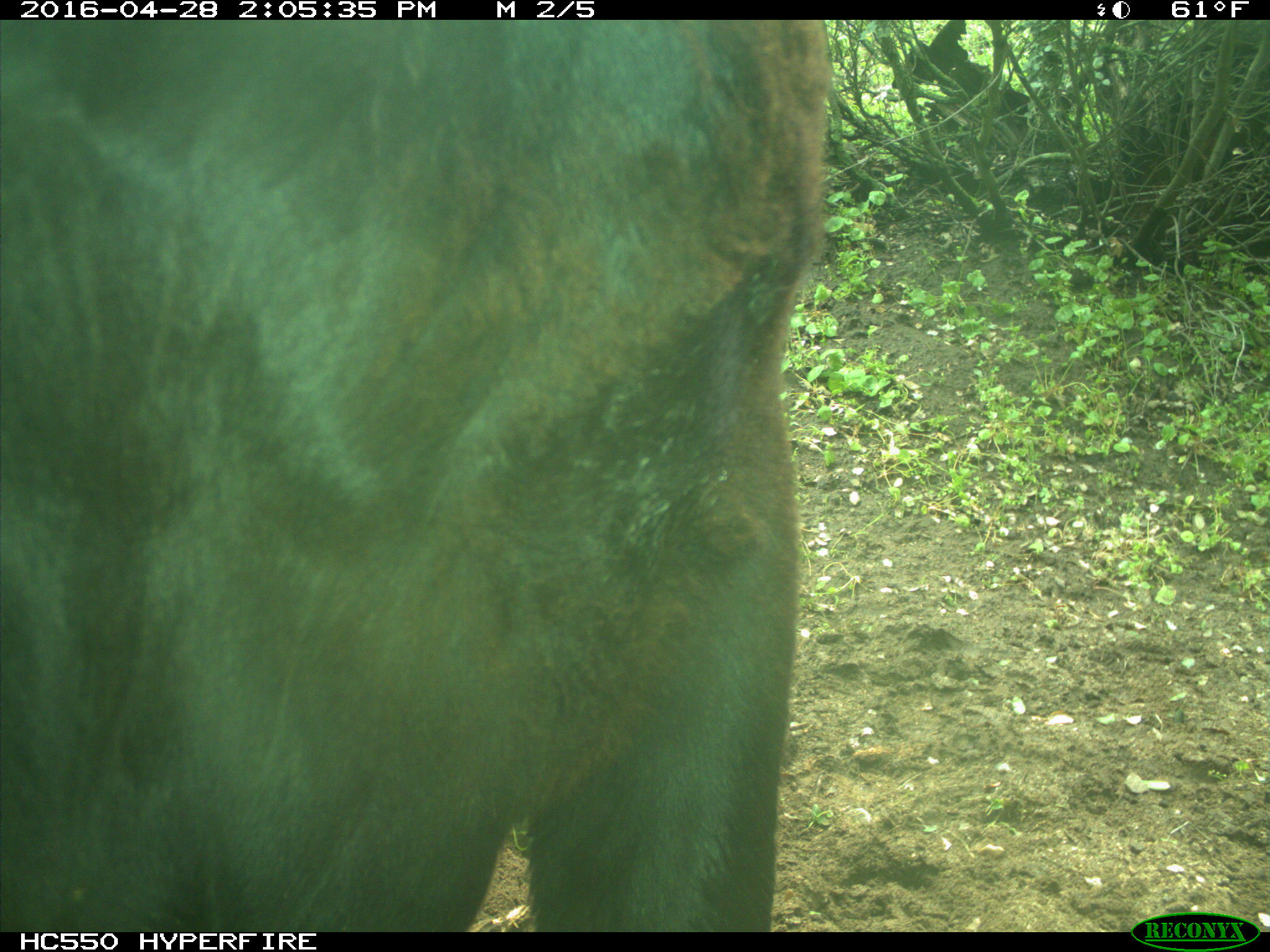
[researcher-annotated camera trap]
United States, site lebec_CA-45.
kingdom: Animalia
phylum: Chordata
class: Mammalia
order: Artiodactyla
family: Bovidae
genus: Bos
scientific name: Bos taurus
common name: domestic cow